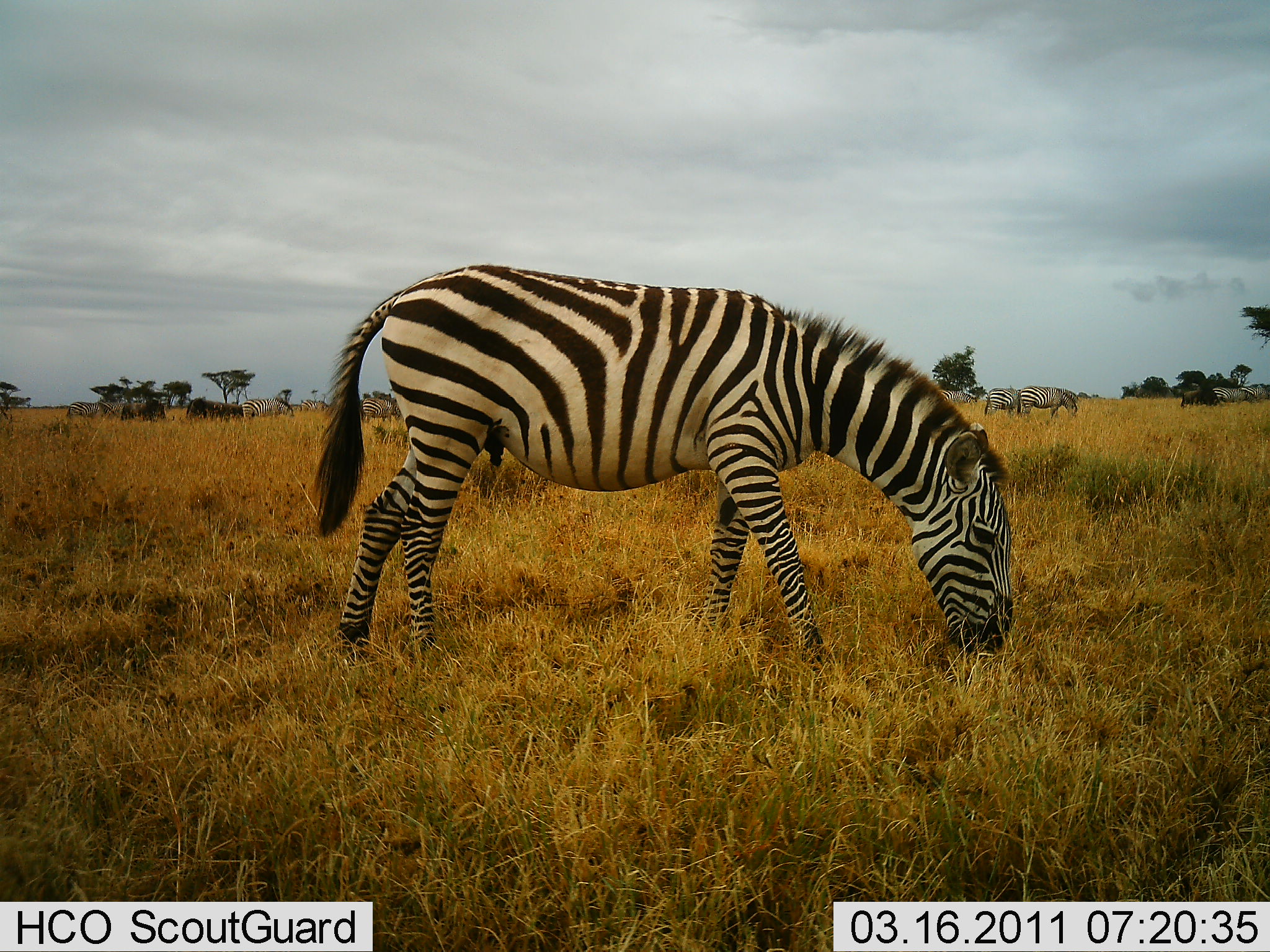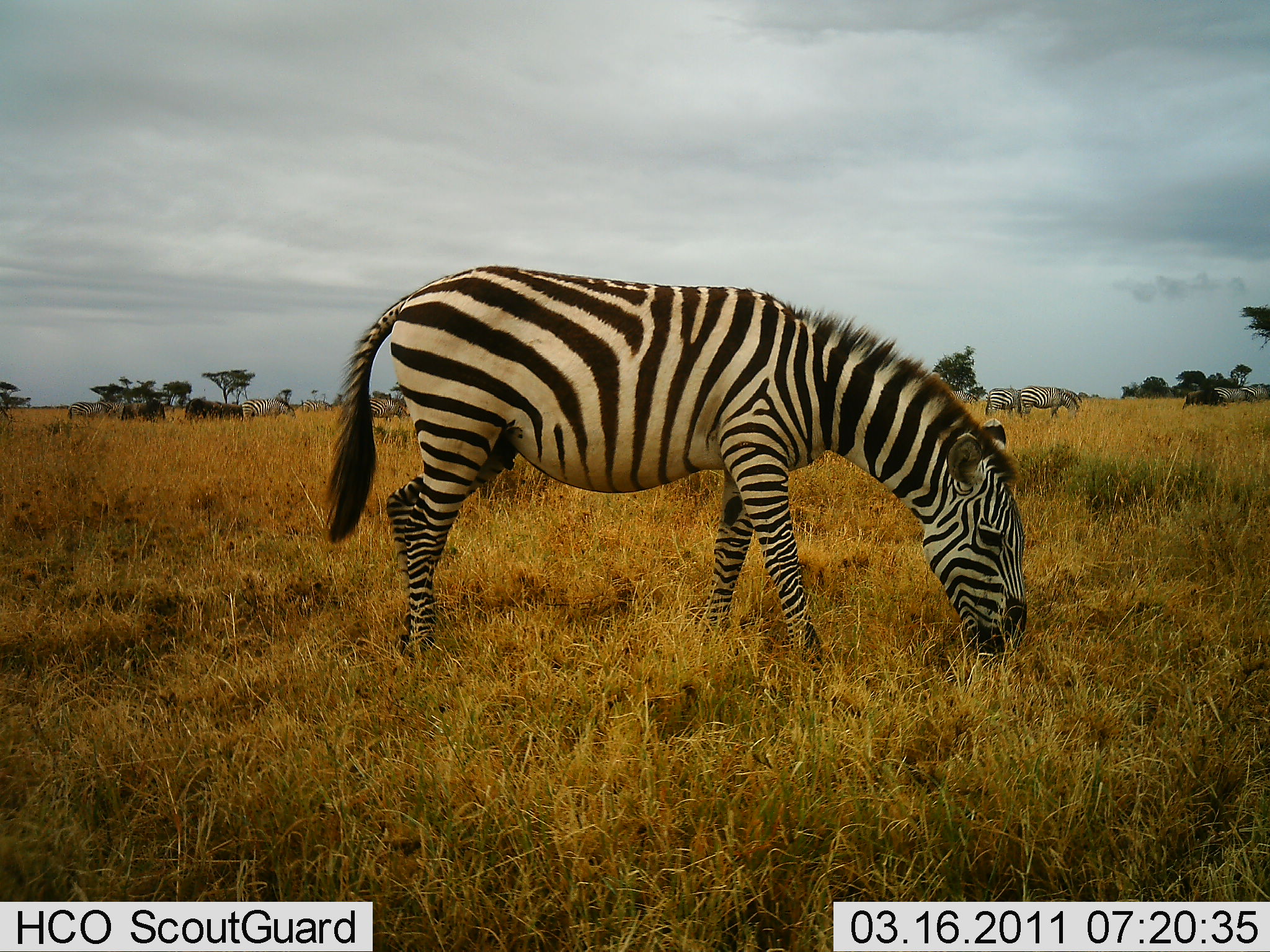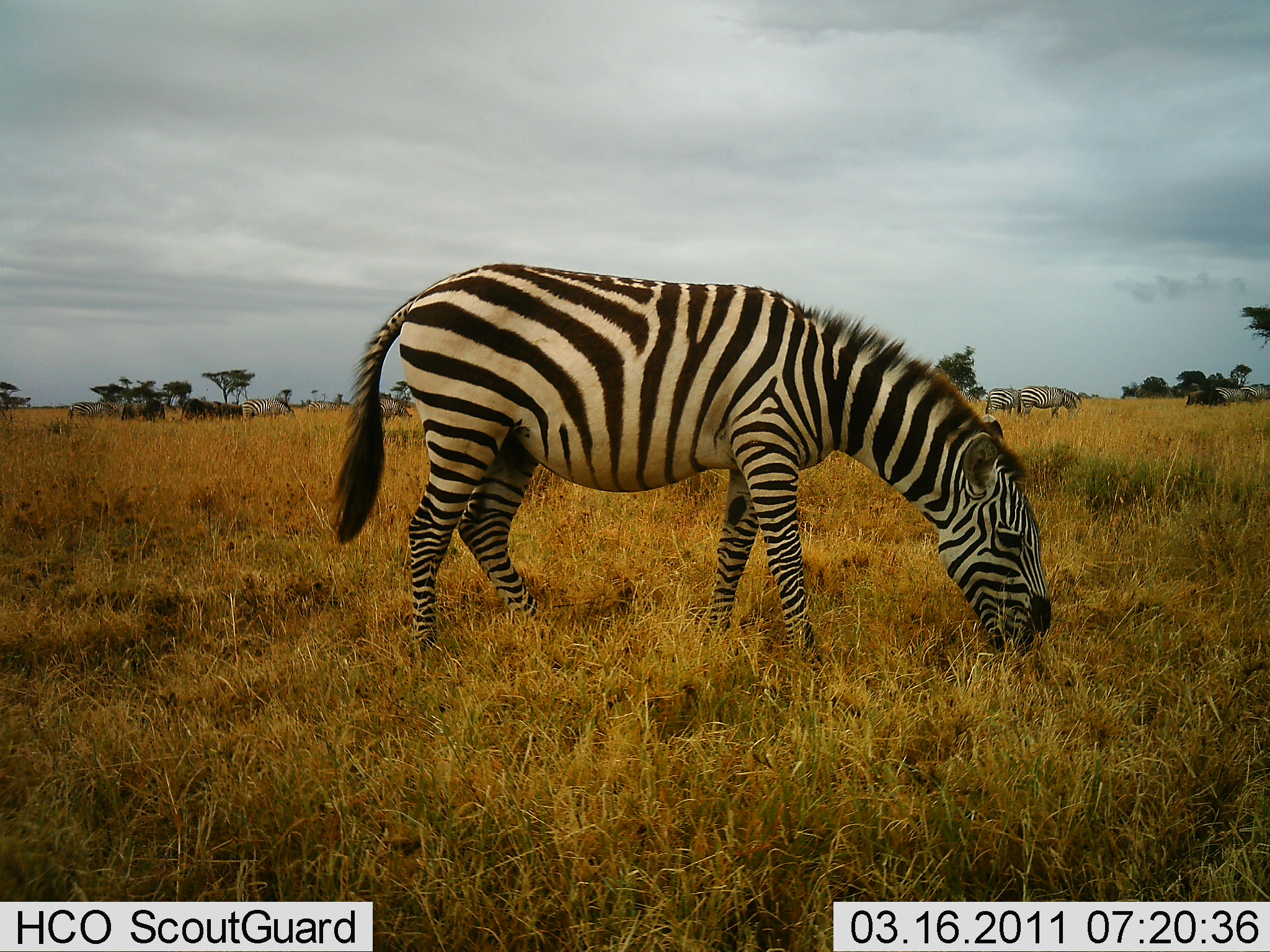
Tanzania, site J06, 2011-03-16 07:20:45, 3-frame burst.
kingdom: Animalia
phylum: Chordata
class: Mammalia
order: Perissodactyla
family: Equidae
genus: Equus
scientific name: Equus quagga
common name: plains zebra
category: zebra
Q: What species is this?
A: Zebra (plains zebra) (Equus quagga).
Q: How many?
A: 6.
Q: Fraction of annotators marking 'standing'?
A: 33%.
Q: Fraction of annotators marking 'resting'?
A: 0%.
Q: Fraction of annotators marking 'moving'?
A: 0%.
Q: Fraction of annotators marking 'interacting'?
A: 0%.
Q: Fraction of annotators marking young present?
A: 6%.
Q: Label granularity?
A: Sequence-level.